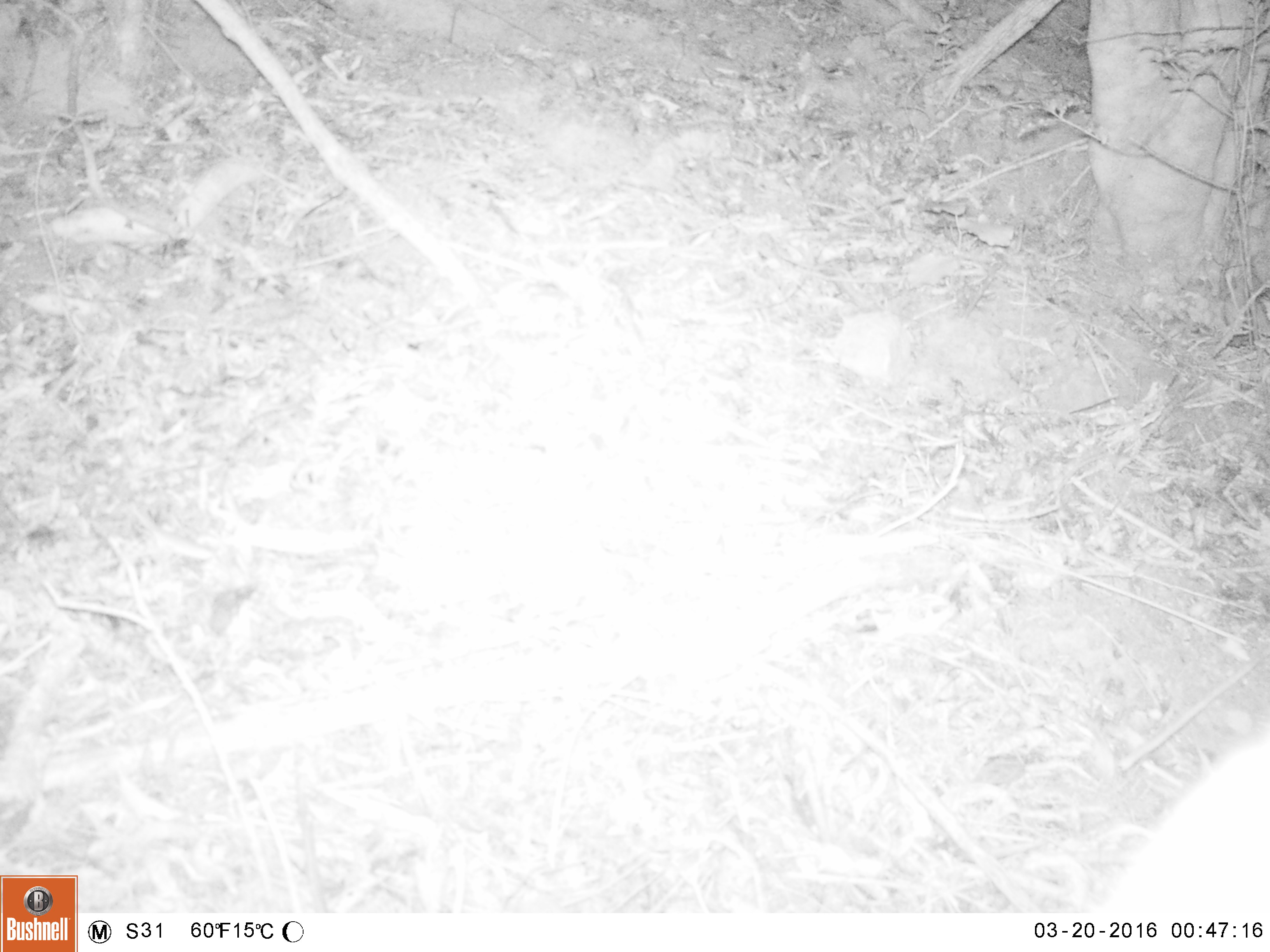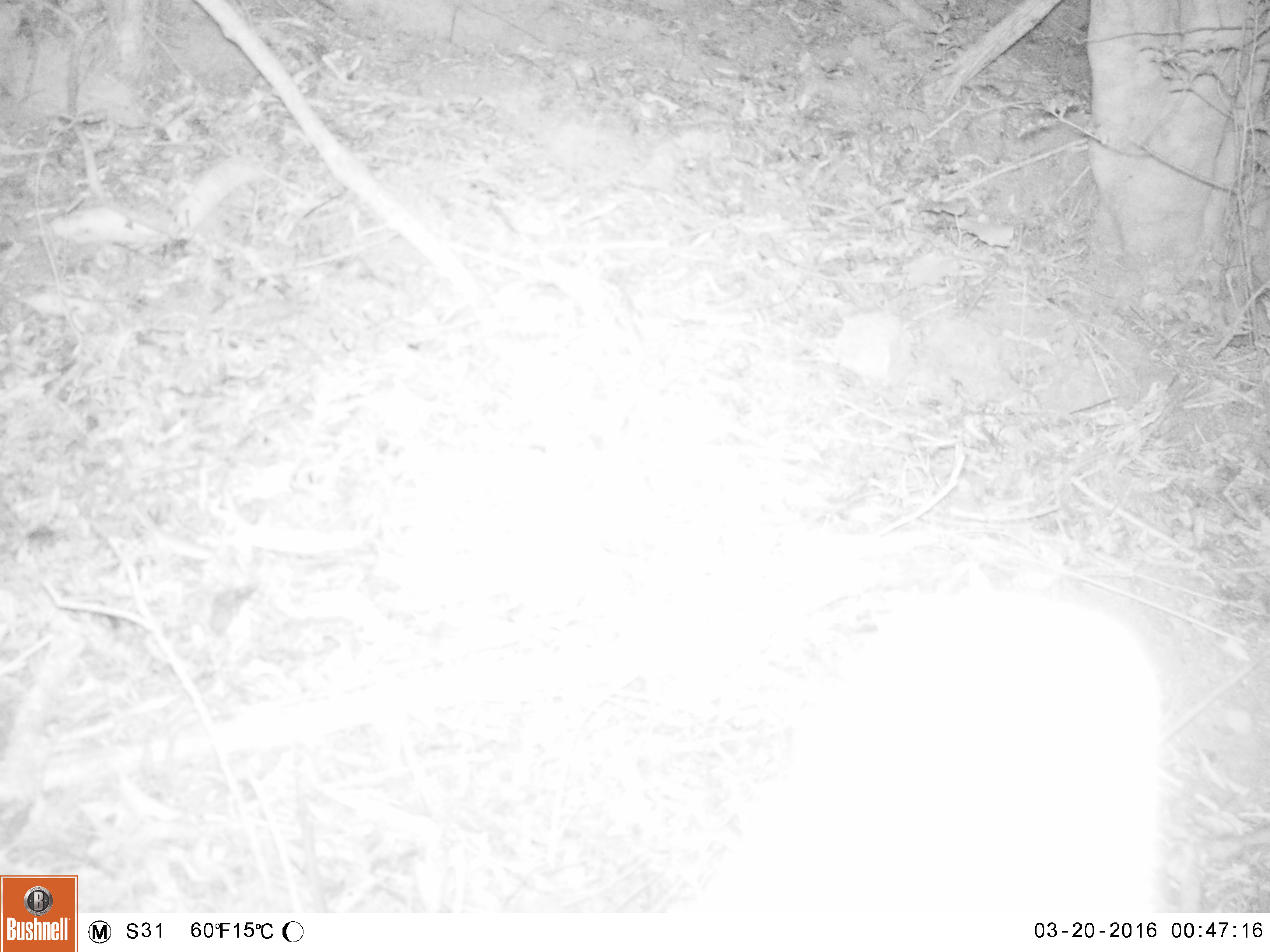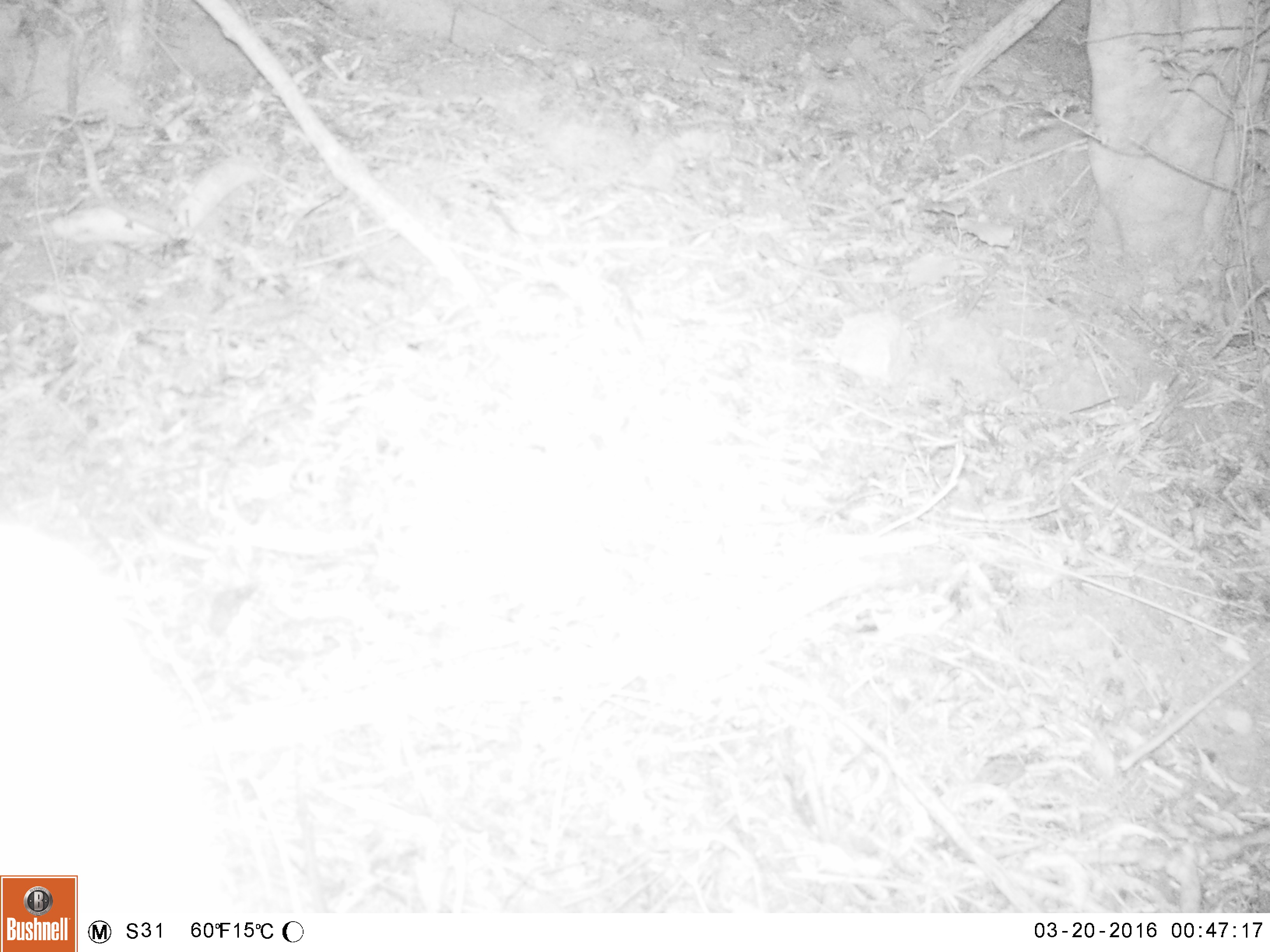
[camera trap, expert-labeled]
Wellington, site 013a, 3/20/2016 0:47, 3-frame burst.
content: unidentified animal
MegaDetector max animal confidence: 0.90